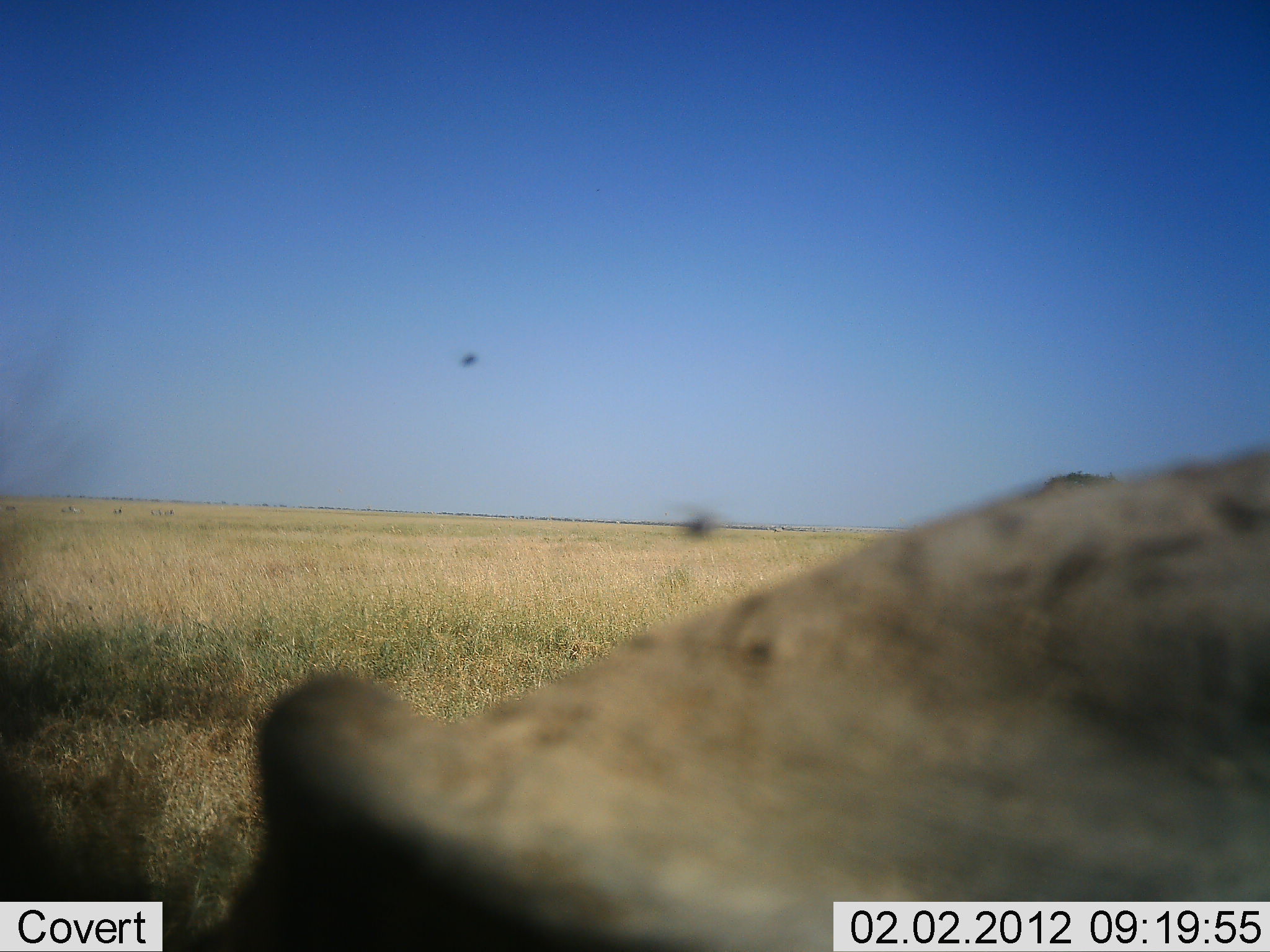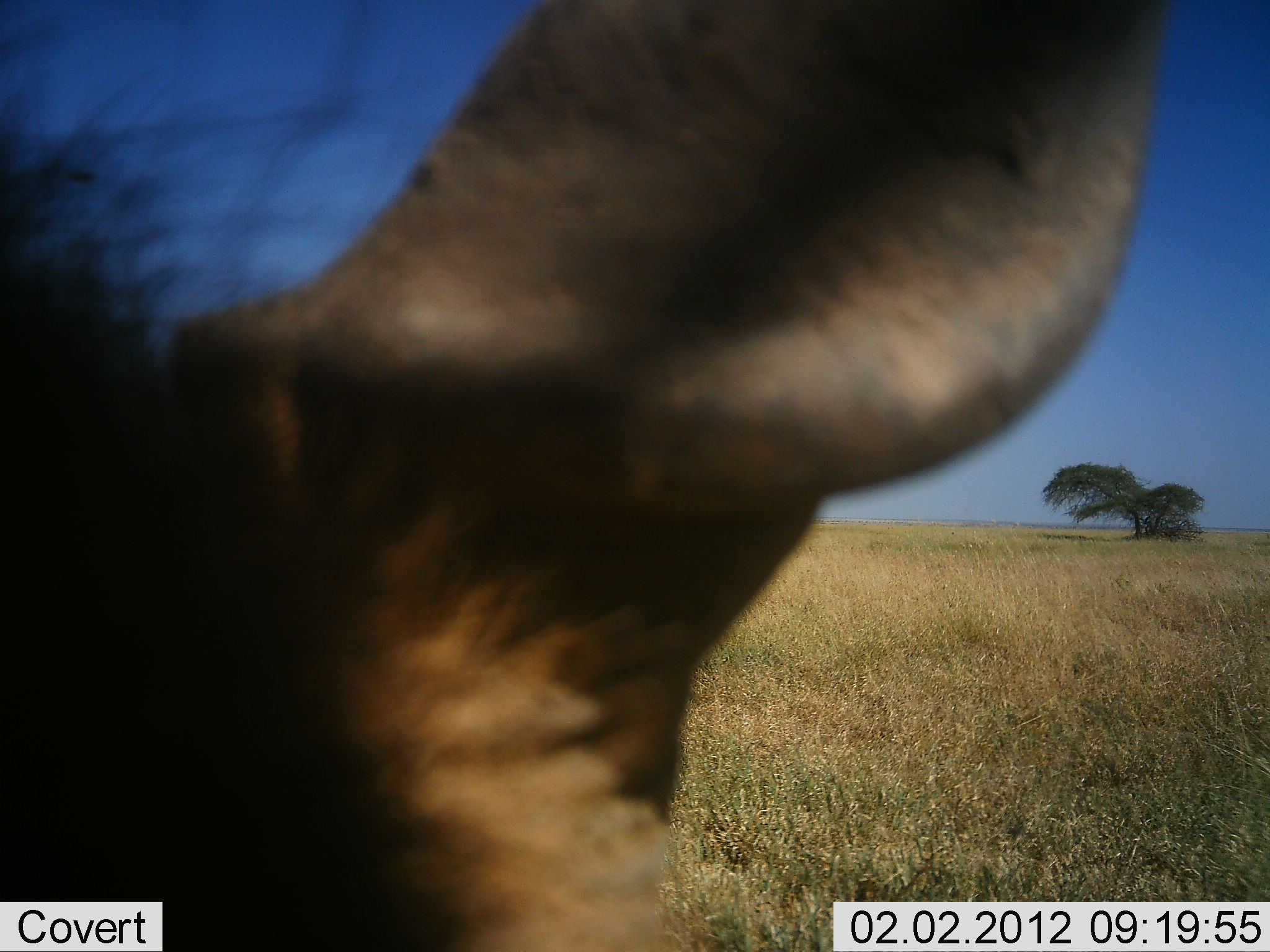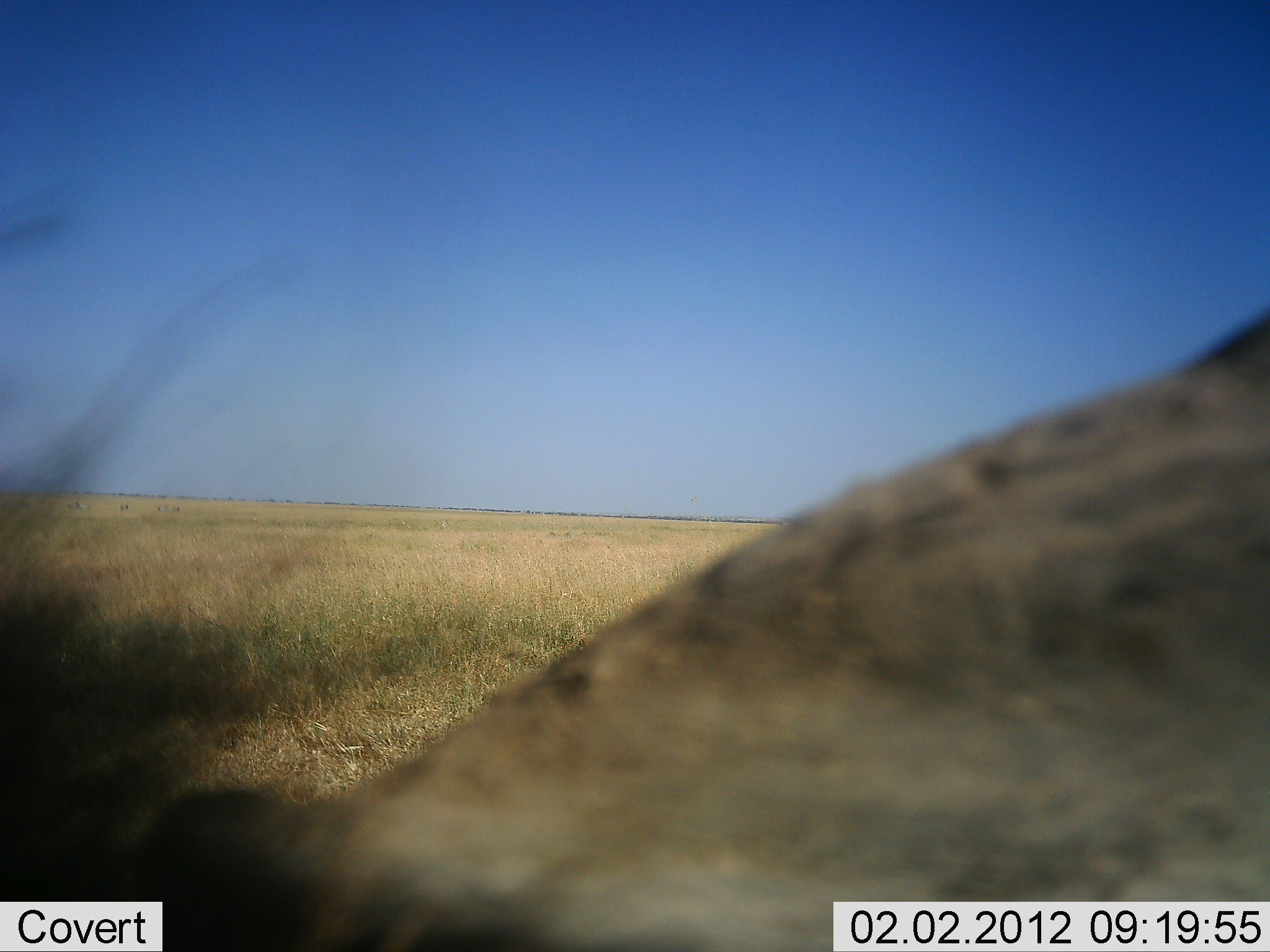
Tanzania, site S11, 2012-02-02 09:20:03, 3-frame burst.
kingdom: Animalia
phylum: Chordata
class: Mammalia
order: Artiodactyla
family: Bovidae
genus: Connochaetes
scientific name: Connochaetes taurinus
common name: blue wildebeest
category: wildebeest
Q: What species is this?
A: Wildebeest (blue wildebeest) (Connochaetes taurinus).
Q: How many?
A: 1.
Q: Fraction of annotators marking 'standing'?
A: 60%.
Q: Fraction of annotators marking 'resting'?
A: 0%.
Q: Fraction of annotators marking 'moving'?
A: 20%.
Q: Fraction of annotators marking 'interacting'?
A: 0%.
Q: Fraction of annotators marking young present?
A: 0%.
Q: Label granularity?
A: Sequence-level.